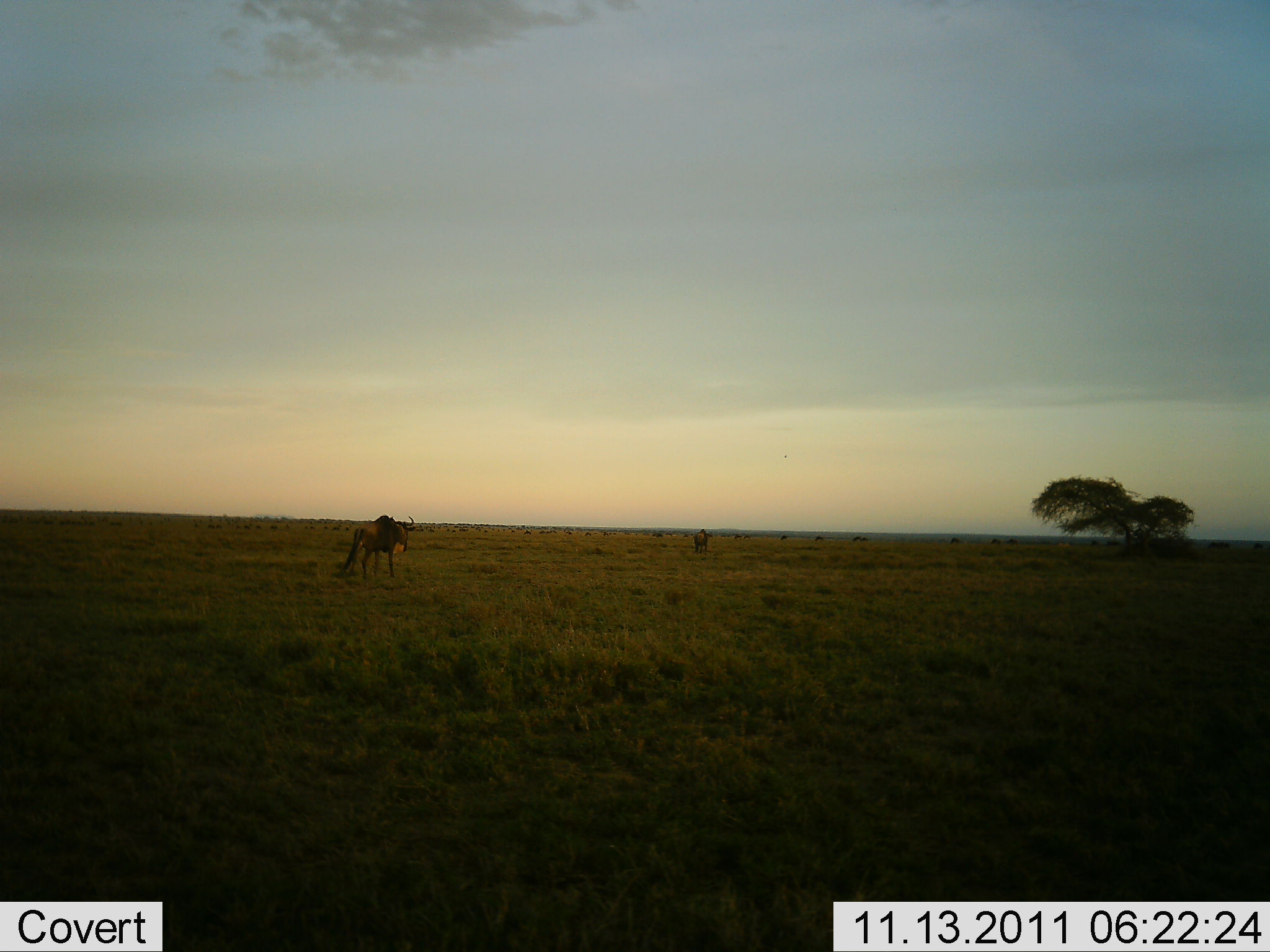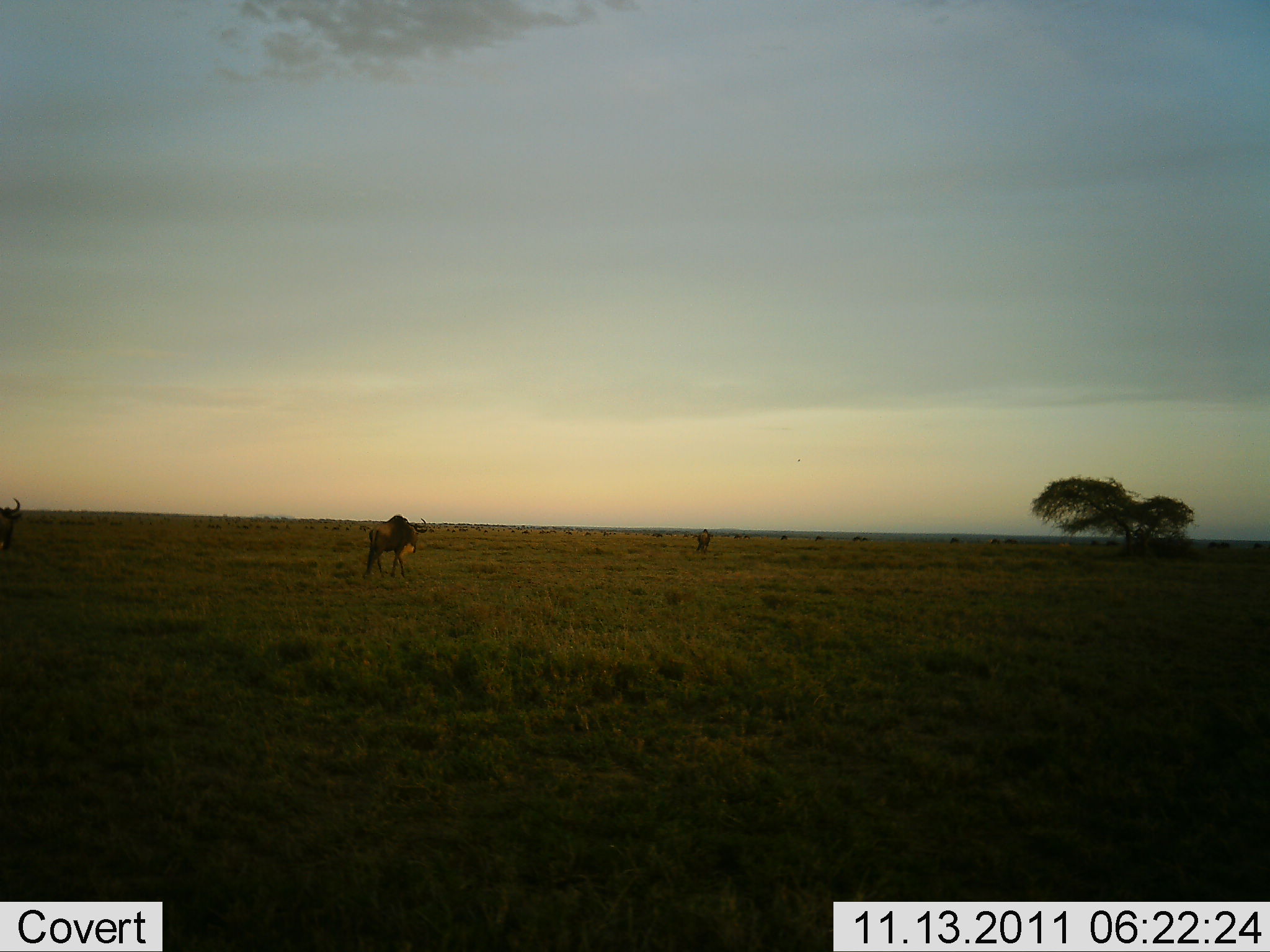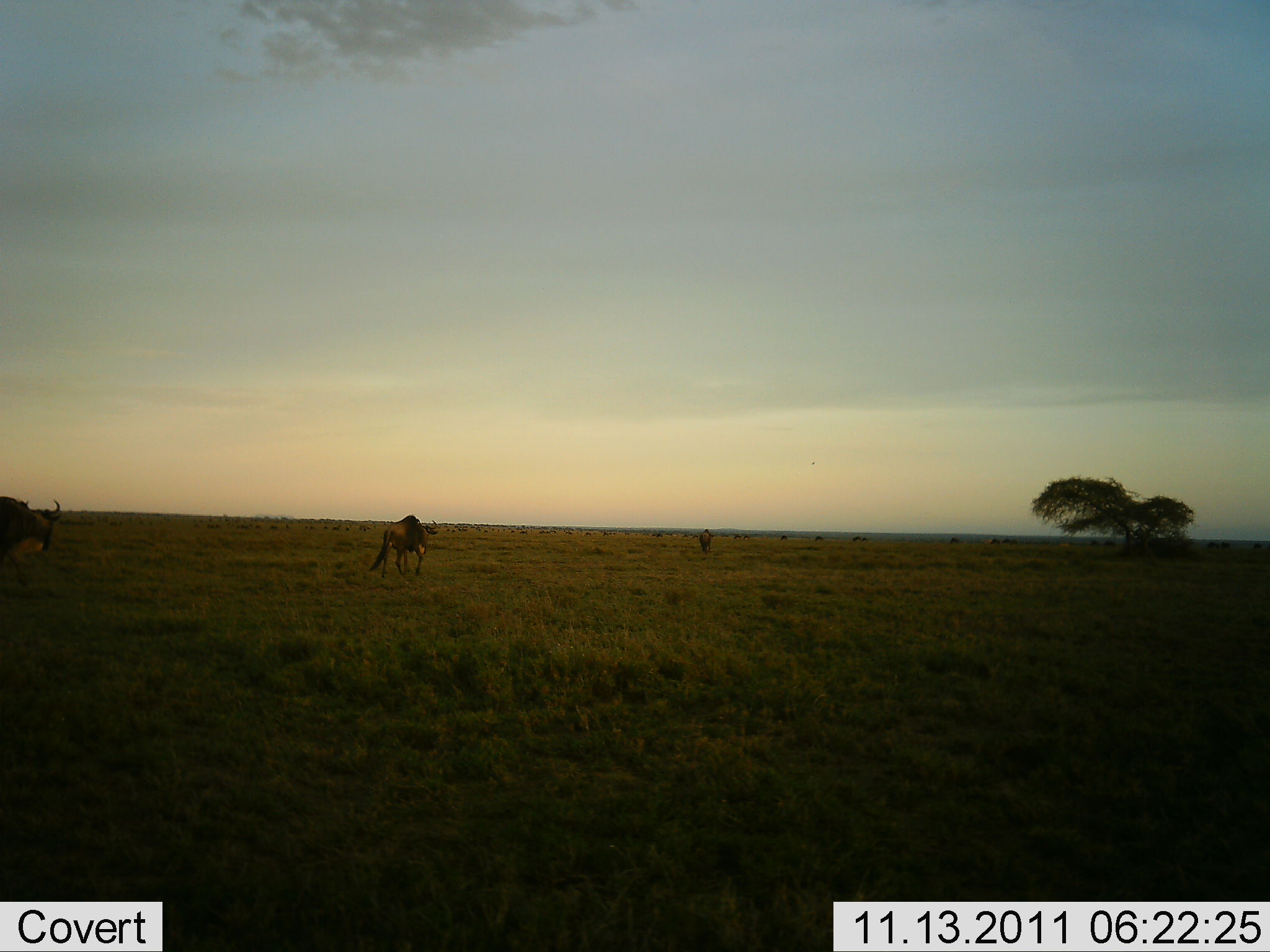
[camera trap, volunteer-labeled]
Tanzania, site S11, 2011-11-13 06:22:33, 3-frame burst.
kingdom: Animalia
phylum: Chordata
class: Mammalia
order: Artiodactyla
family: Bovidae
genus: Connochaetes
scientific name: Connochaetes taurinus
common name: blue wildebeest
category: wildebeest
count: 3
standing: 0%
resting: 0%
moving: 100%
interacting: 0%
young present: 0%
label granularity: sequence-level